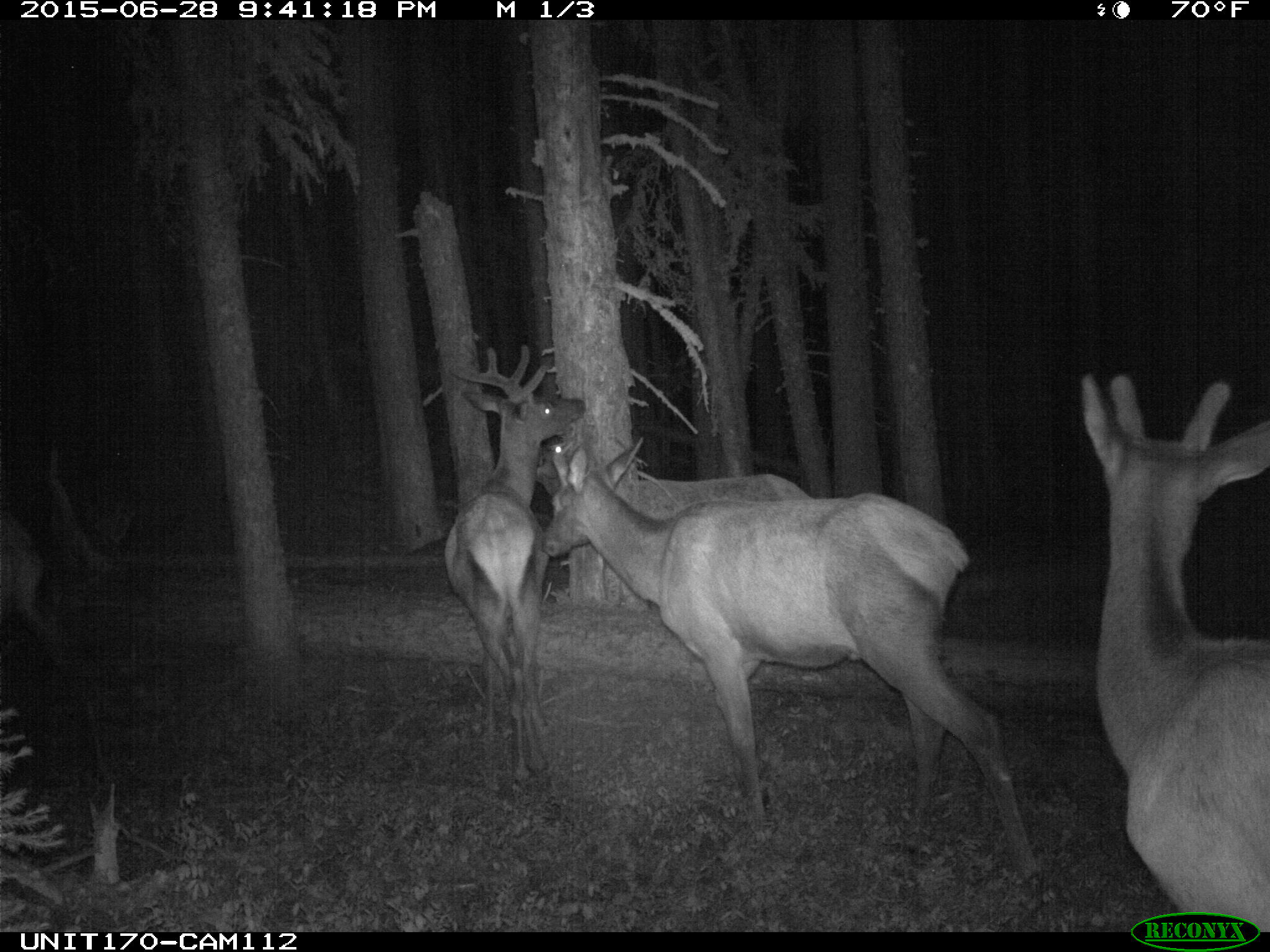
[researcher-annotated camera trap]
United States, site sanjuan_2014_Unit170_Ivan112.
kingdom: Animalia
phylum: Chordata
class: Mammalia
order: Artiodactyla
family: Cervidae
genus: Cervus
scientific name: Cervus elaphus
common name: red deer